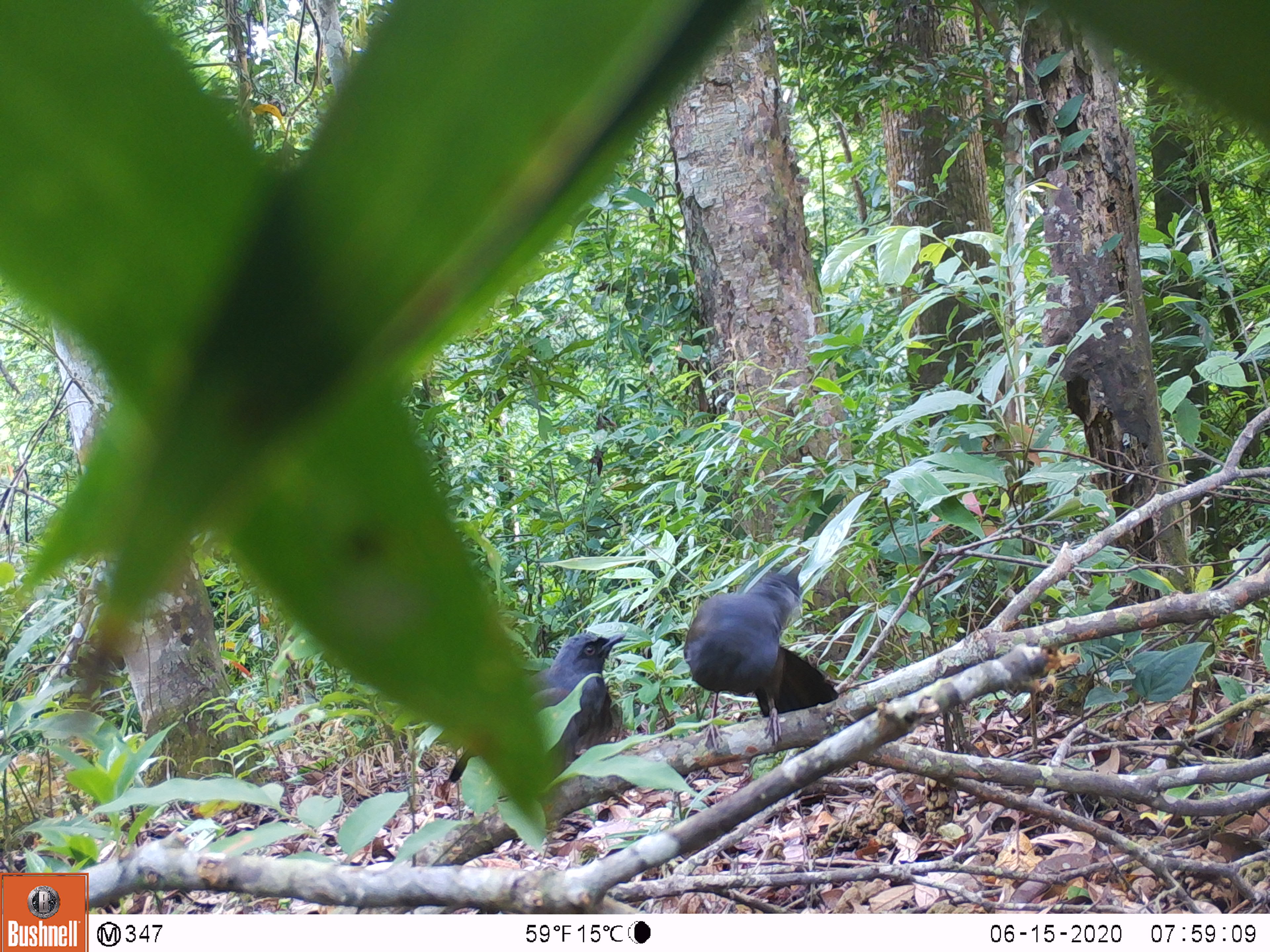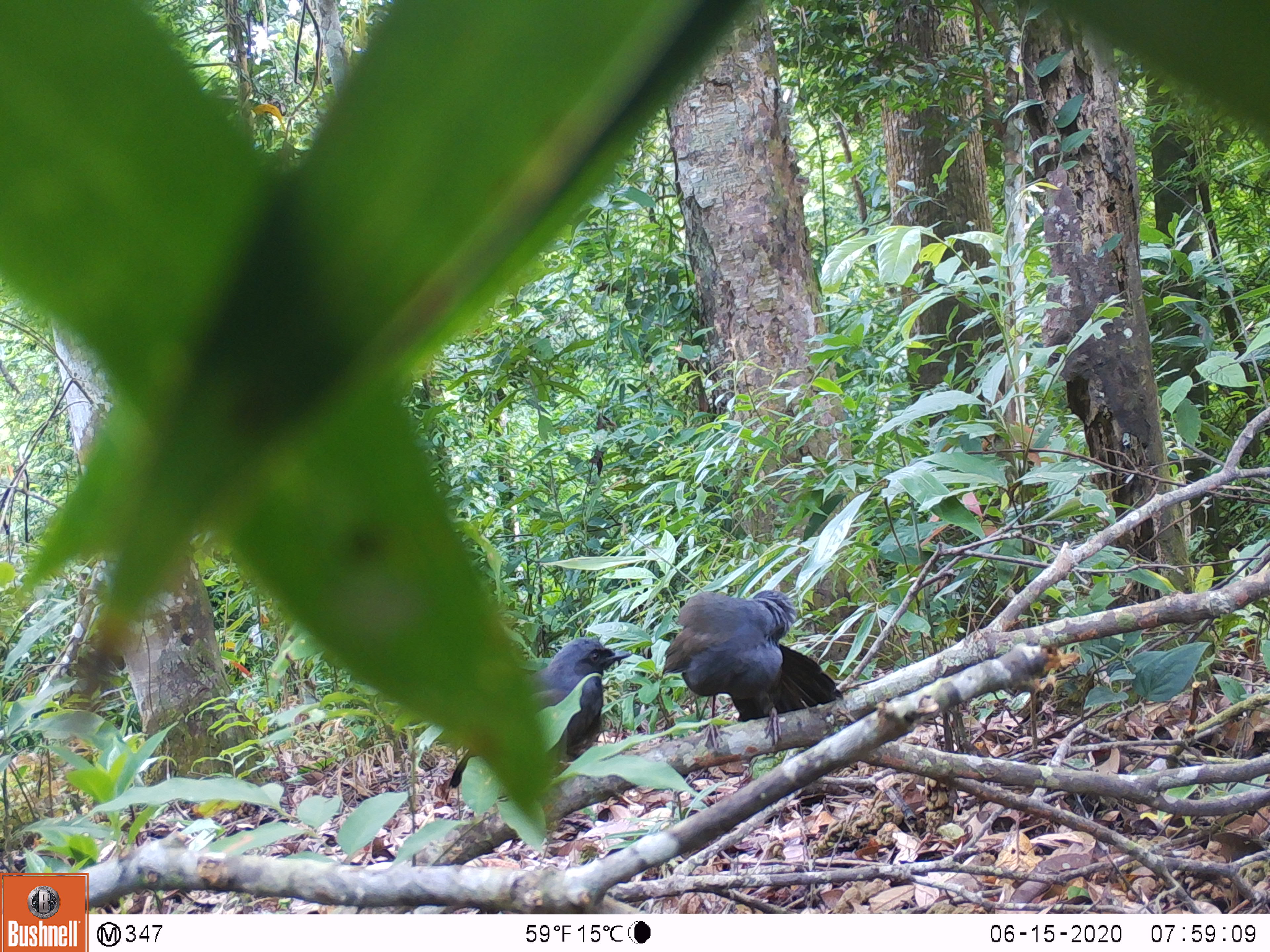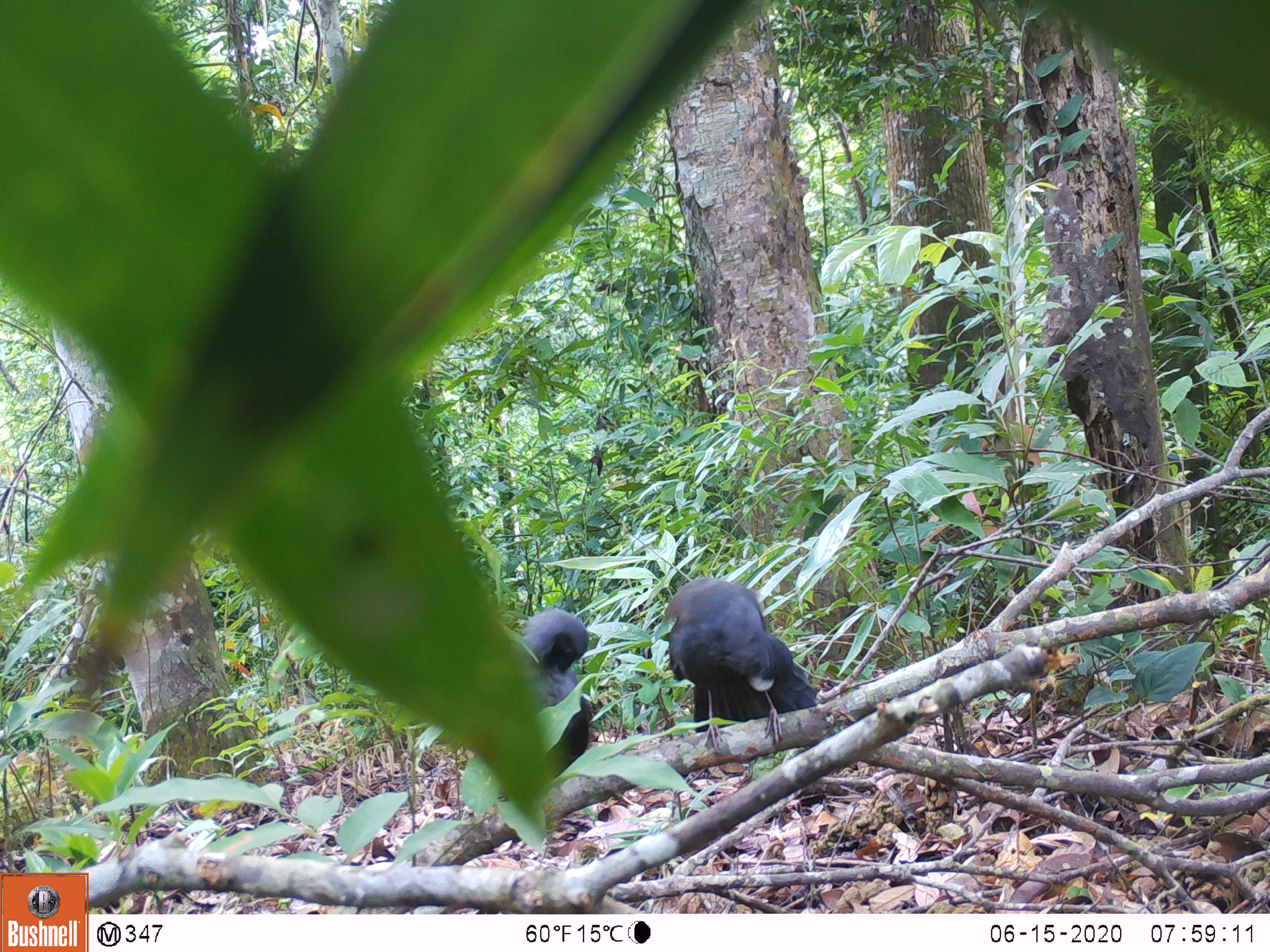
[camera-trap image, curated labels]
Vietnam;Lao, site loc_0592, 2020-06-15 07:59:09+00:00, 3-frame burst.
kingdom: Animalia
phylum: Chordata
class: Aves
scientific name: Aves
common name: bird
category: unidentified bird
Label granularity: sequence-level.